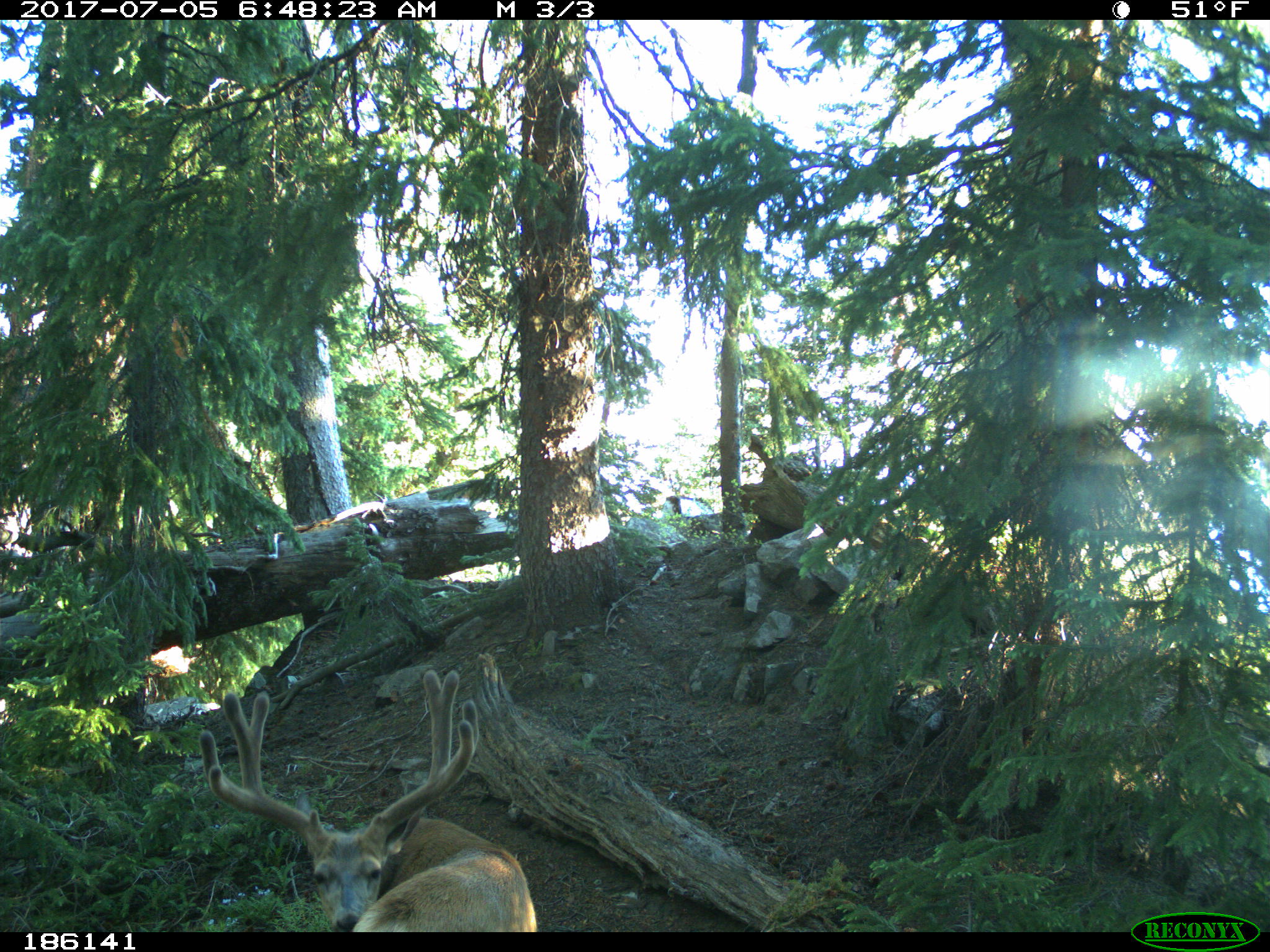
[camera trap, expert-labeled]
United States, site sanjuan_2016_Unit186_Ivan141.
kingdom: Animalia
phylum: Chordata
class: Mammalia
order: Artiodactyla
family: Cervidae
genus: Odocoileus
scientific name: Odocoileus hemionus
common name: mule deer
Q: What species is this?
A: Odocoileus hemionus (mule deer).